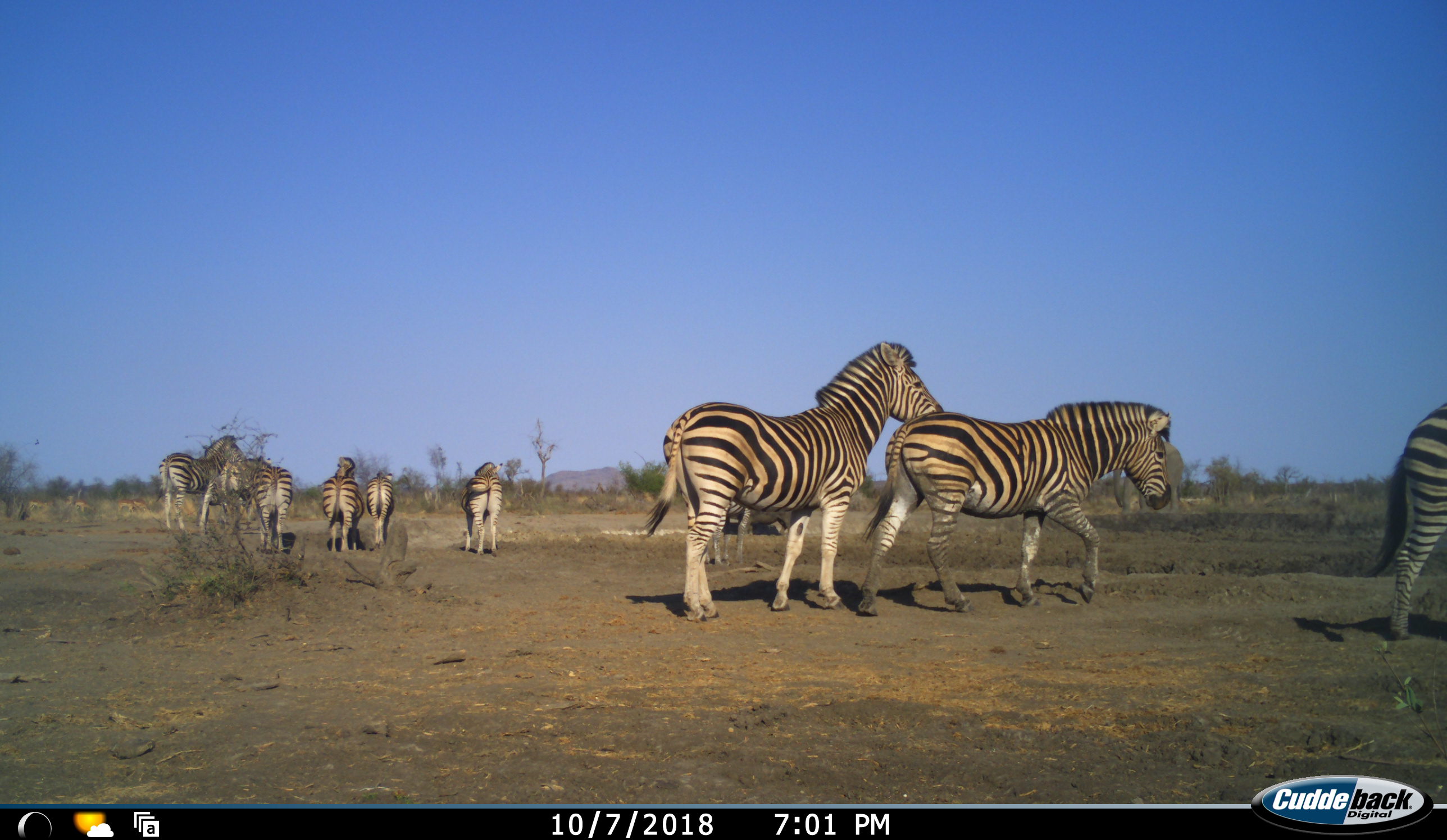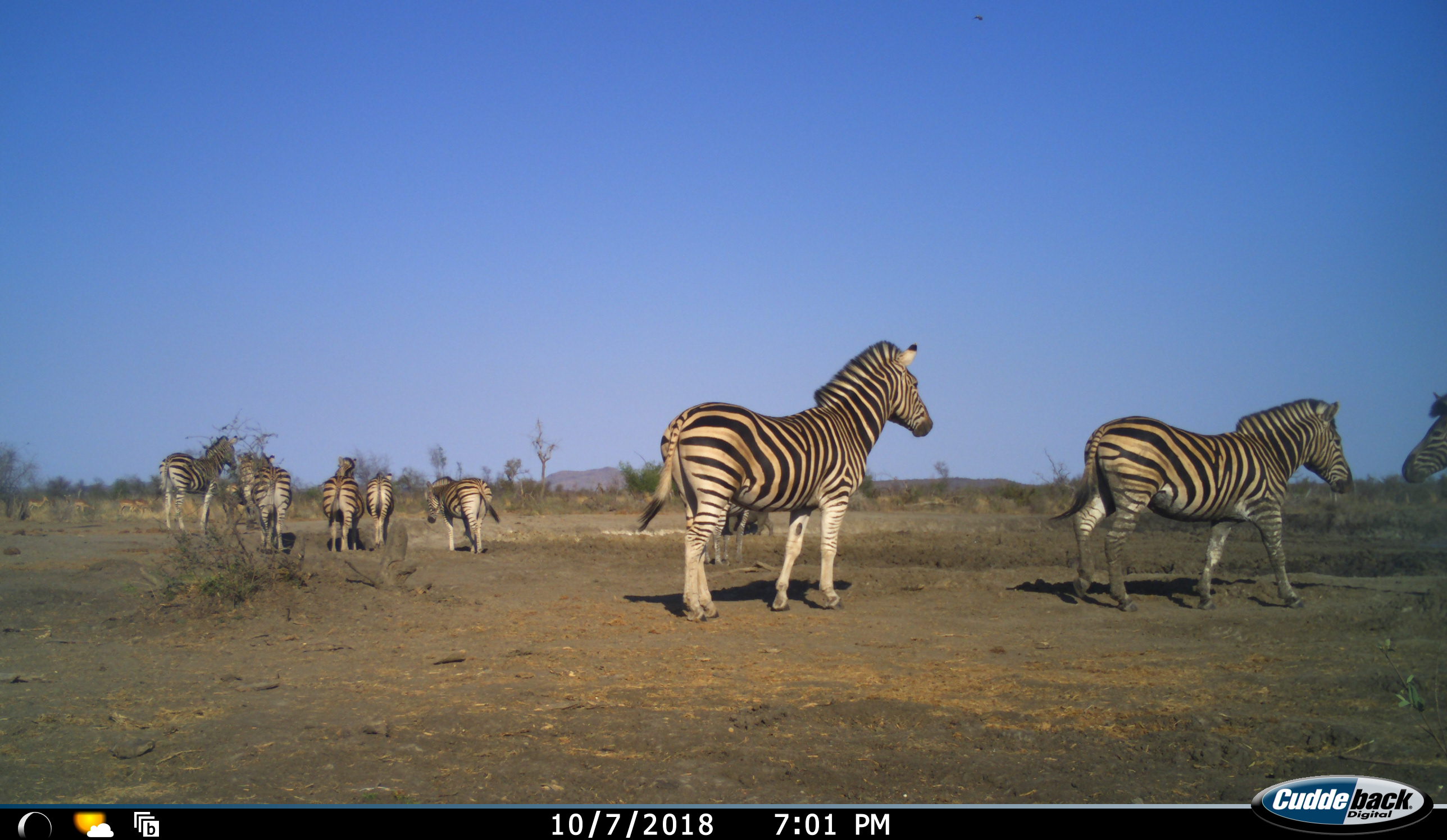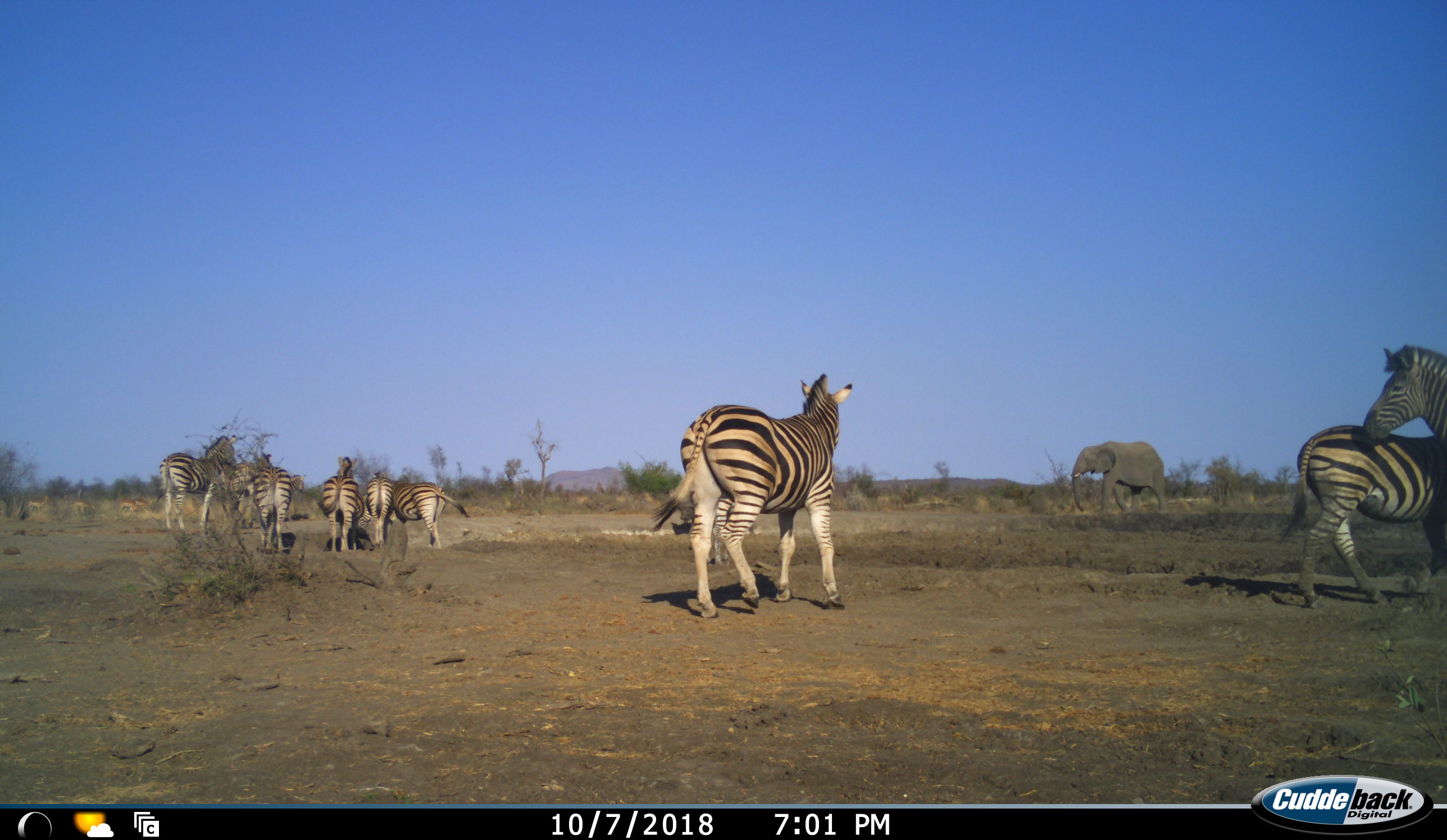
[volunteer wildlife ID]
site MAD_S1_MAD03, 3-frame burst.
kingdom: Animalia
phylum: Chordata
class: Mammalia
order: Perissodactyla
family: Equidae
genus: Equus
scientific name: Equus quagga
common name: plains zebra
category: zebraplains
Zebraplains (plains zebra) (Equus quagga), count 9. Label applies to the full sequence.